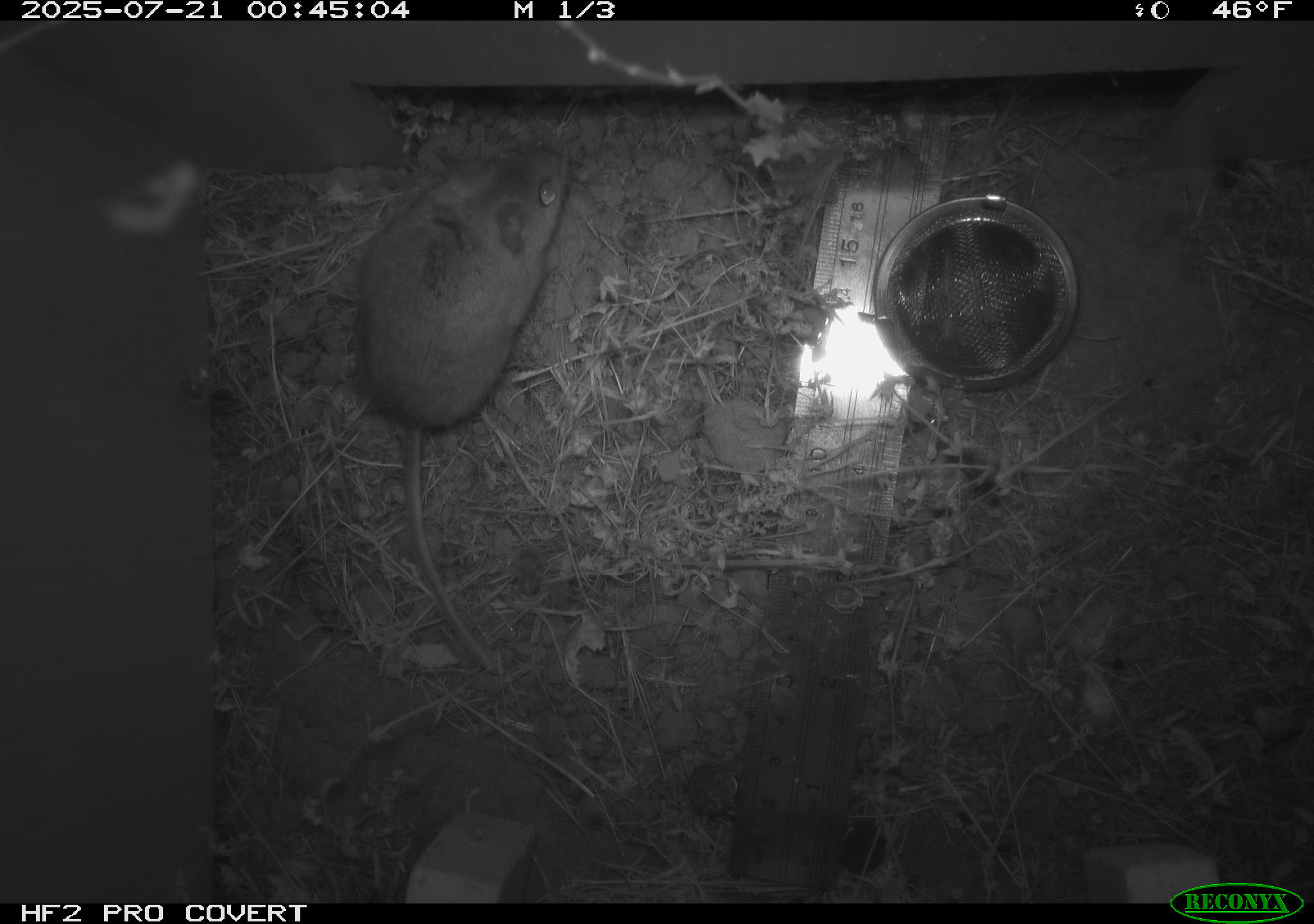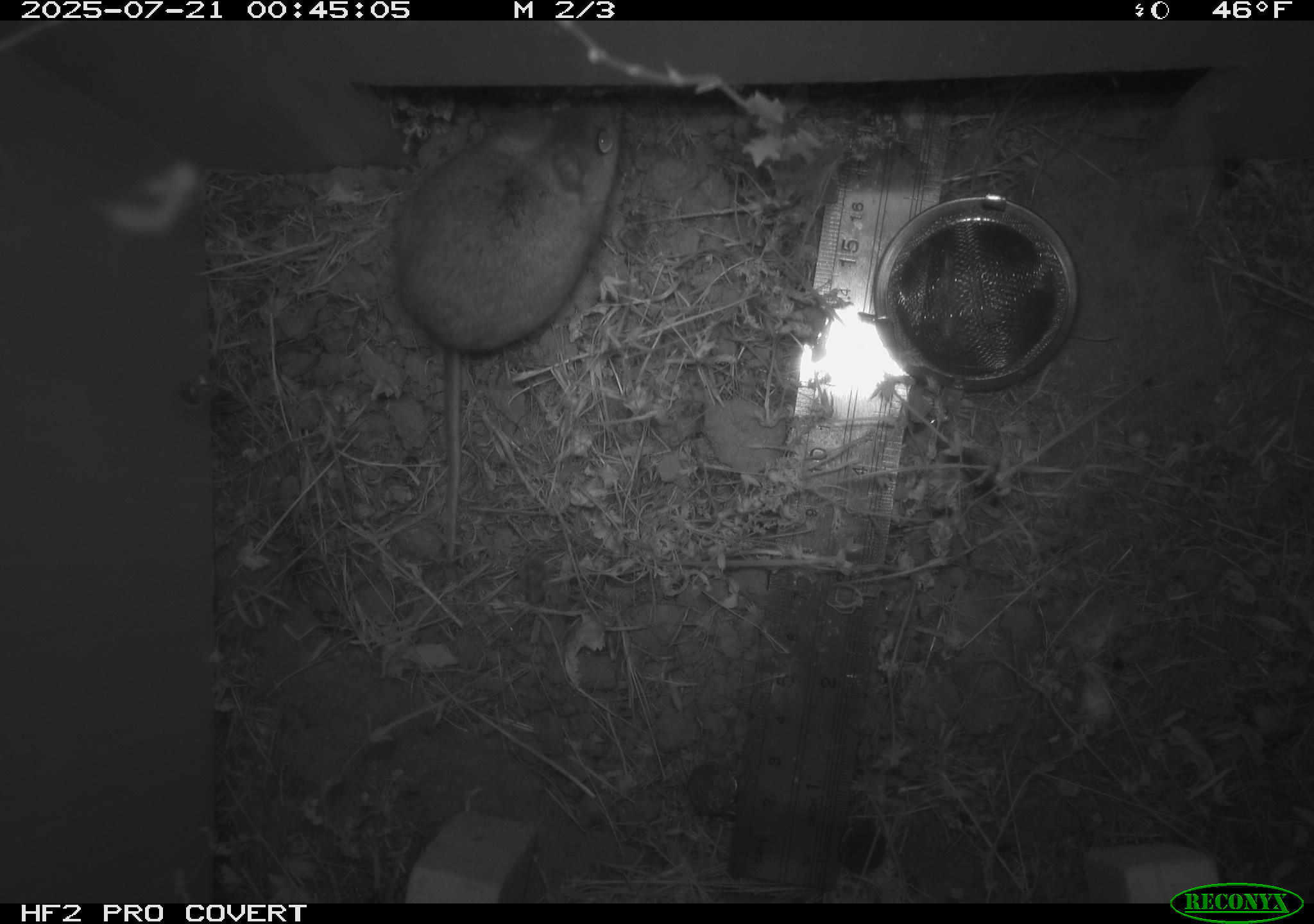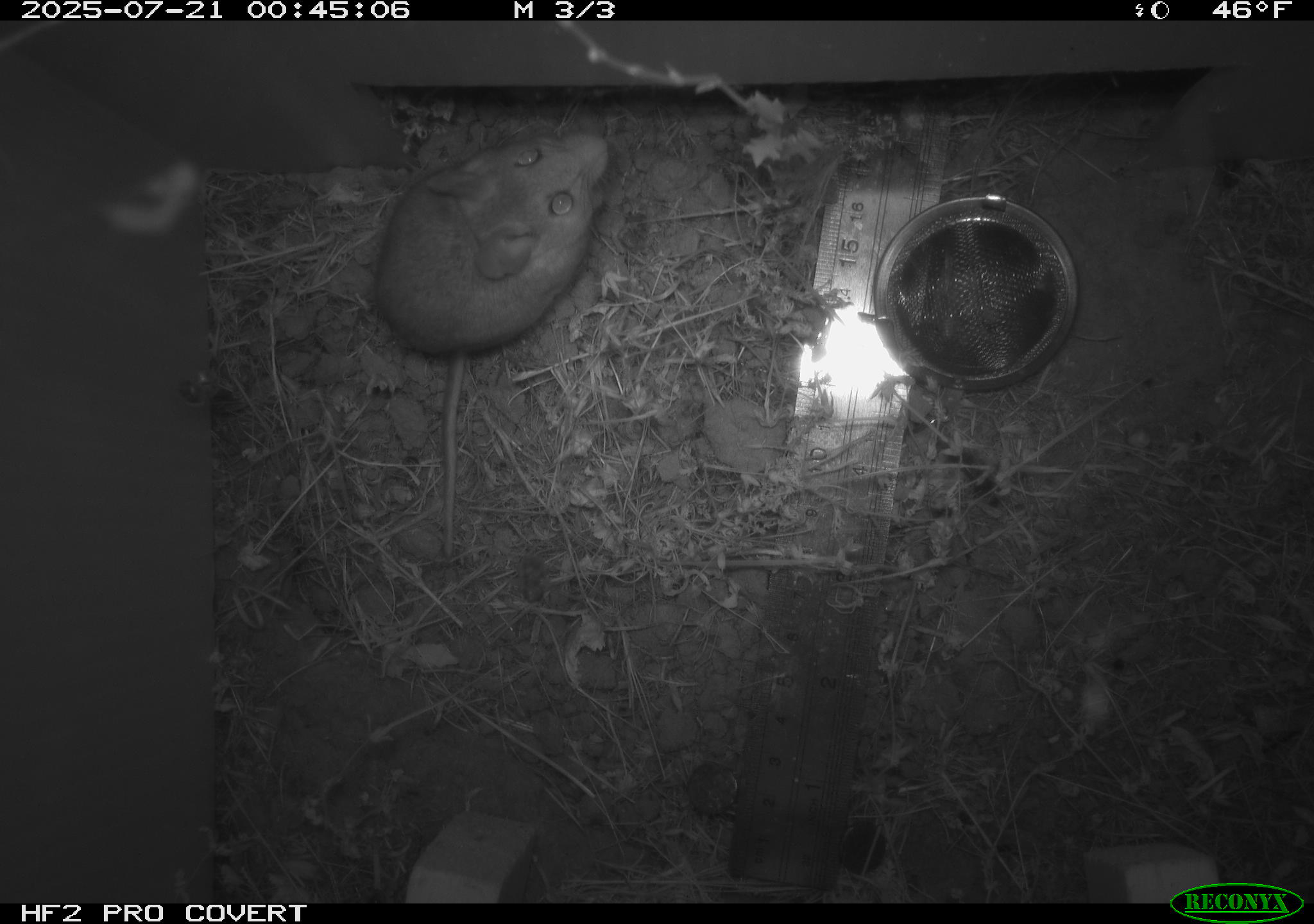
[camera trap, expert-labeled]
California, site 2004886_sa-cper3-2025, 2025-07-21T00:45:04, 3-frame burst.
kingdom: Animalia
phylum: Chordata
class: Mammalia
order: Rodentia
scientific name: Rodentia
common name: rodent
Rodent (Rodentia).